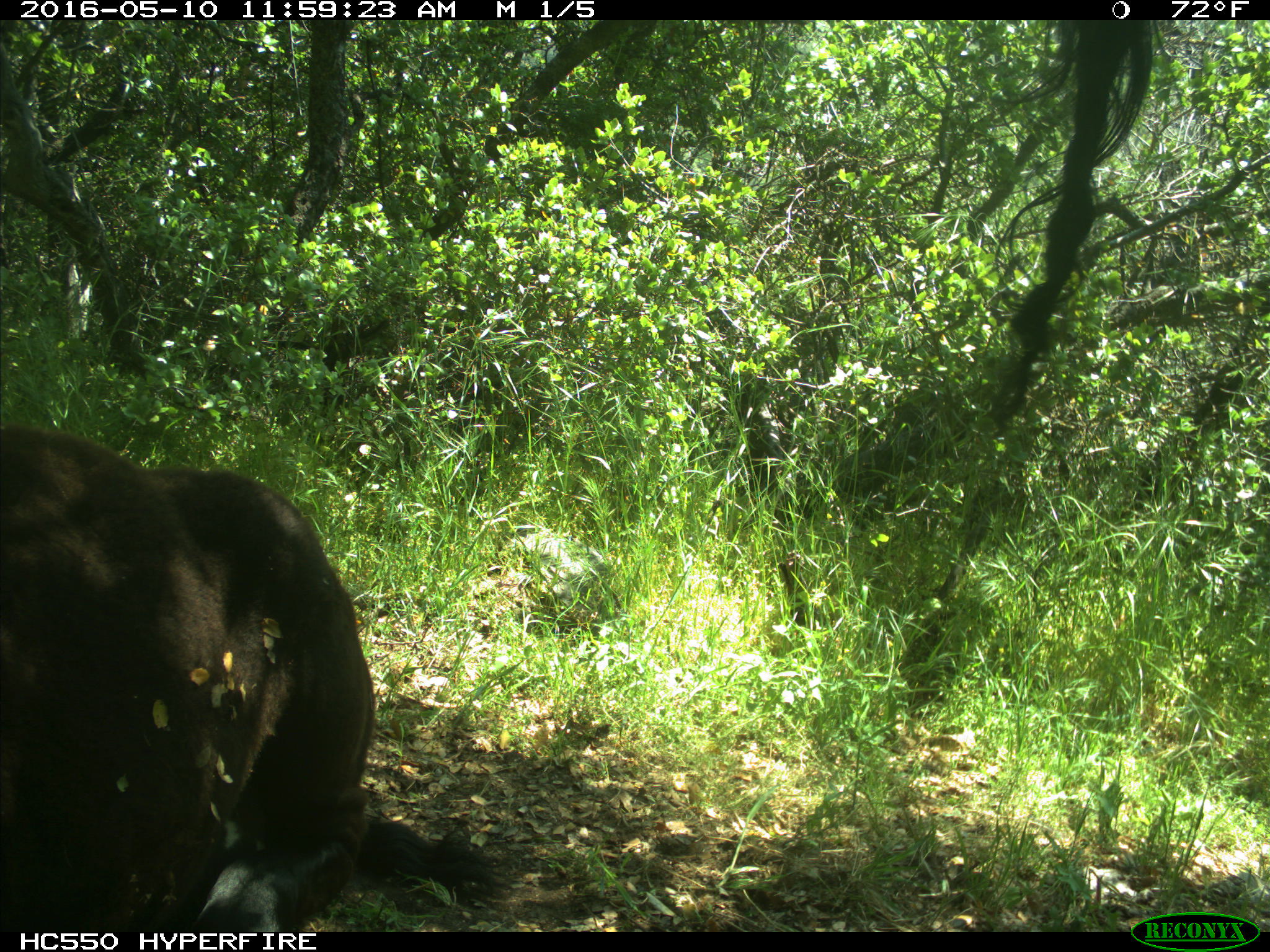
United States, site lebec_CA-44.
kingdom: Animalia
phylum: Chordata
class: Mammalia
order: Artiodactyla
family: Bovidae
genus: Bos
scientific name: Bos taurus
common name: domestic cow